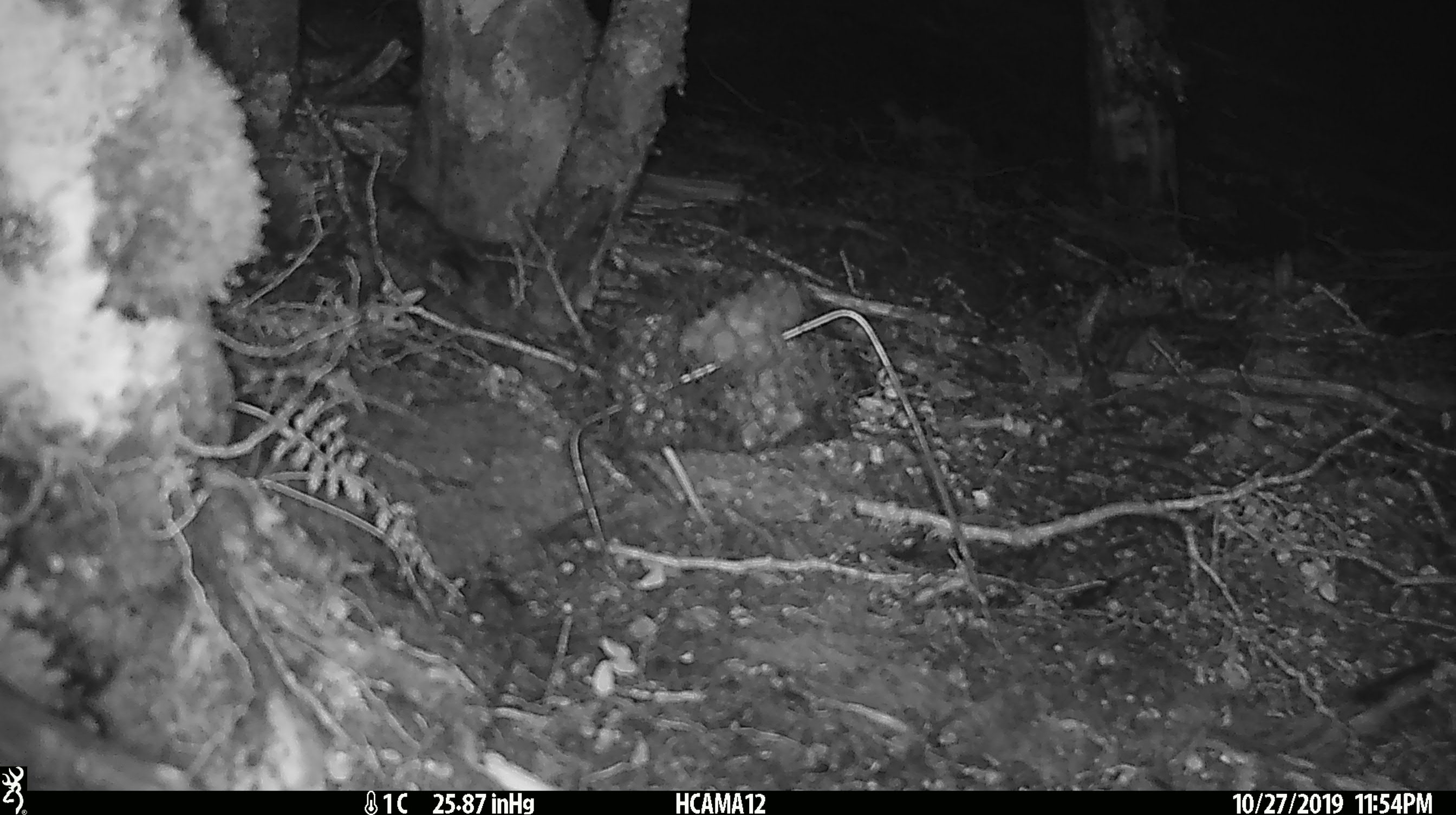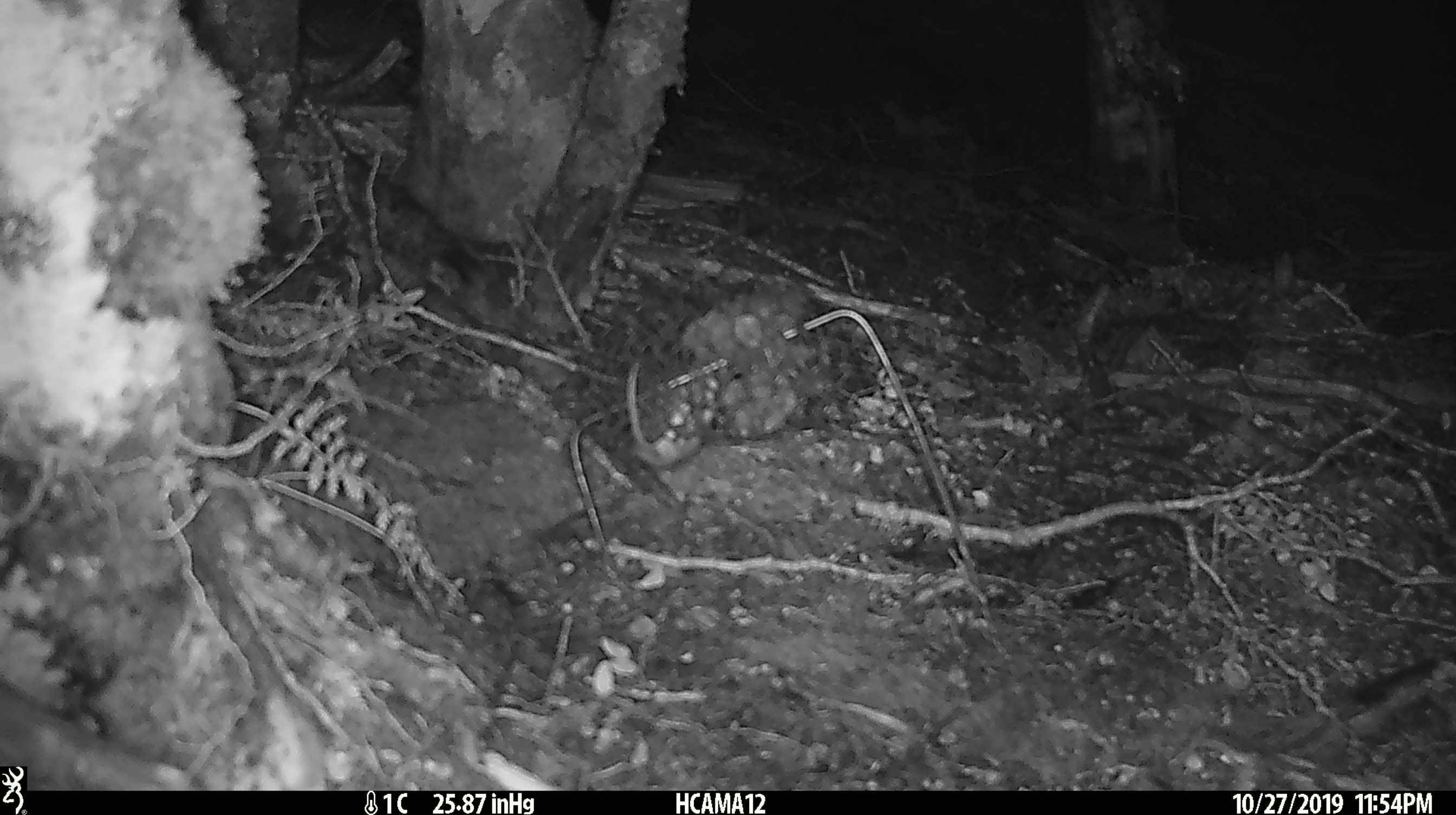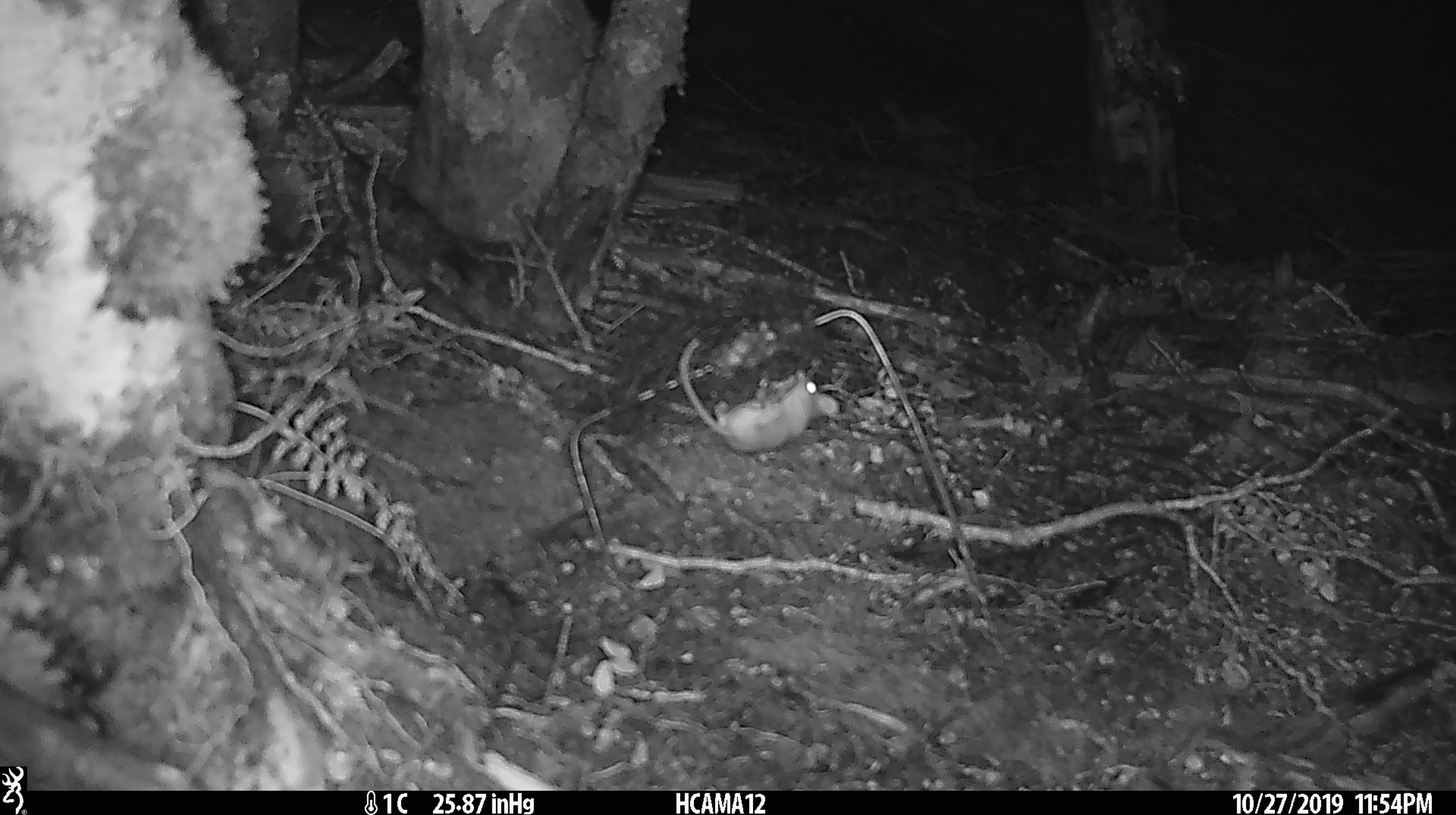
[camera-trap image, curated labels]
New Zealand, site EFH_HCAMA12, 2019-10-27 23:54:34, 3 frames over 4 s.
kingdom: Animalia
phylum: Chordata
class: Mammalia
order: Rodentia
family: Muridae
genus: Mus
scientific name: Mus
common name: mouse